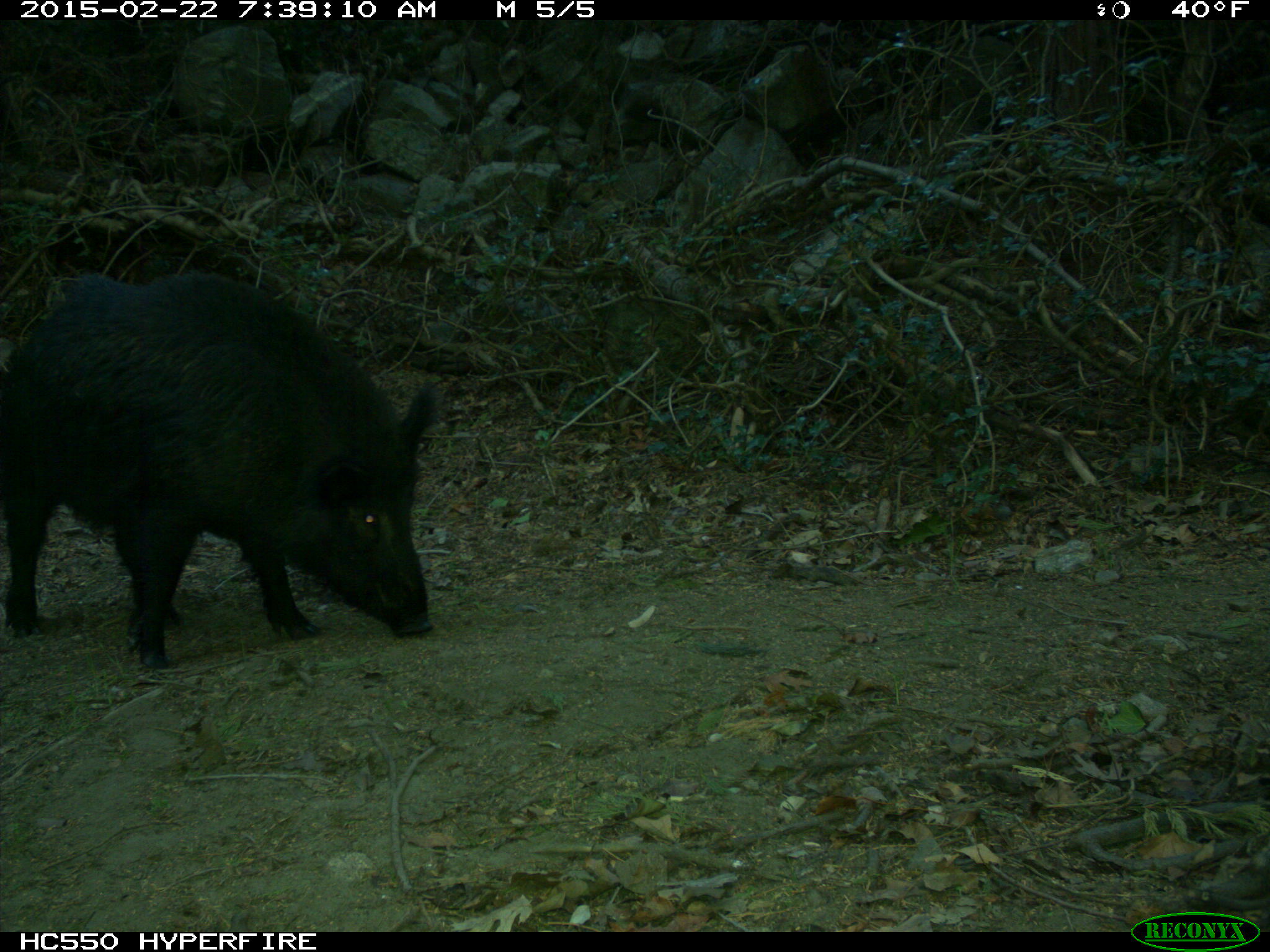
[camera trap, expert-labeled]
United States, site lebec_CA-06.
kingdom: Animalia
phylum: Chordata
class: Mammalia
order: Artiodactyla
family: Suidae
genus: Sus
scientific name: Sus scrofa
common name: wild boar